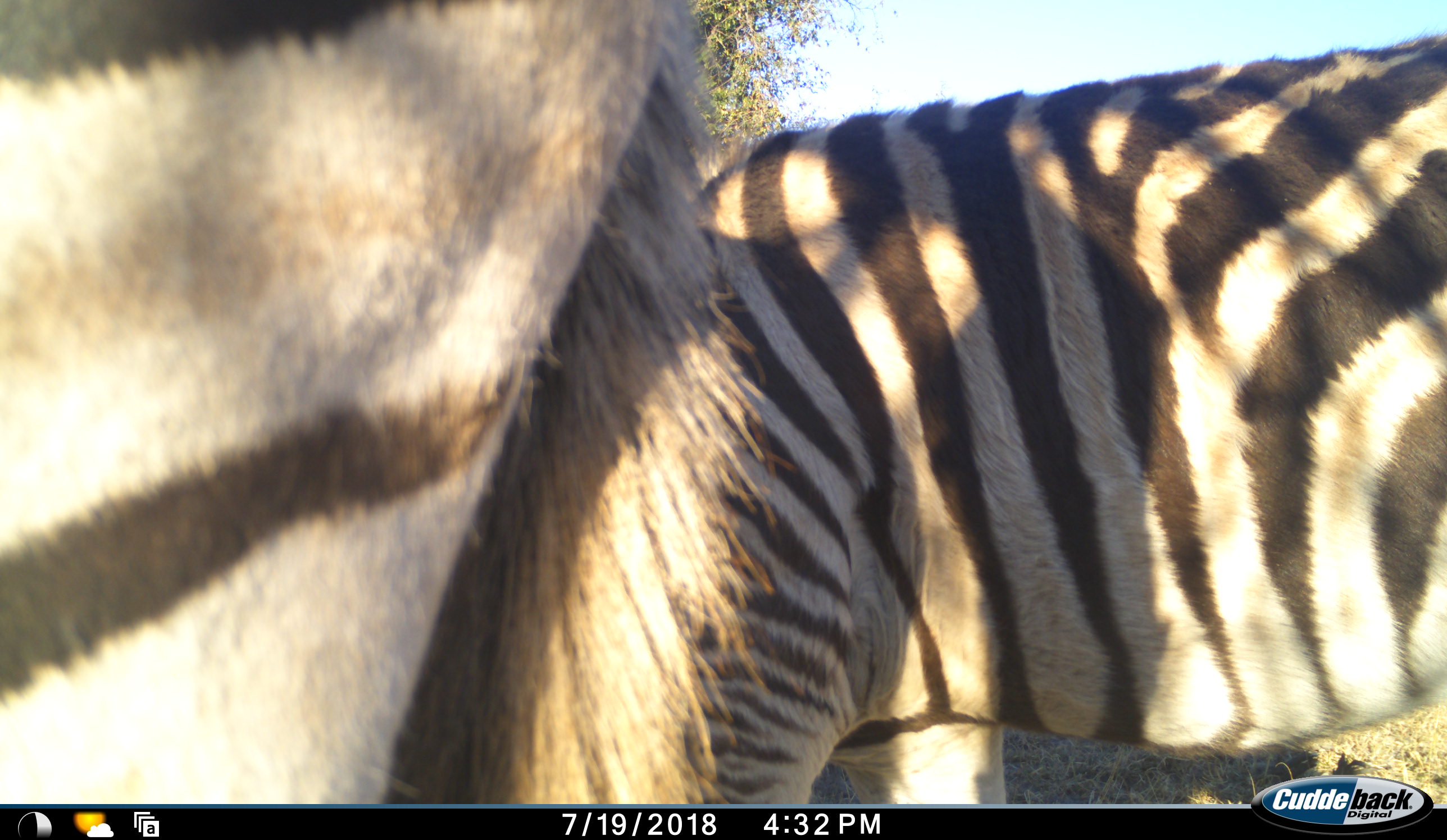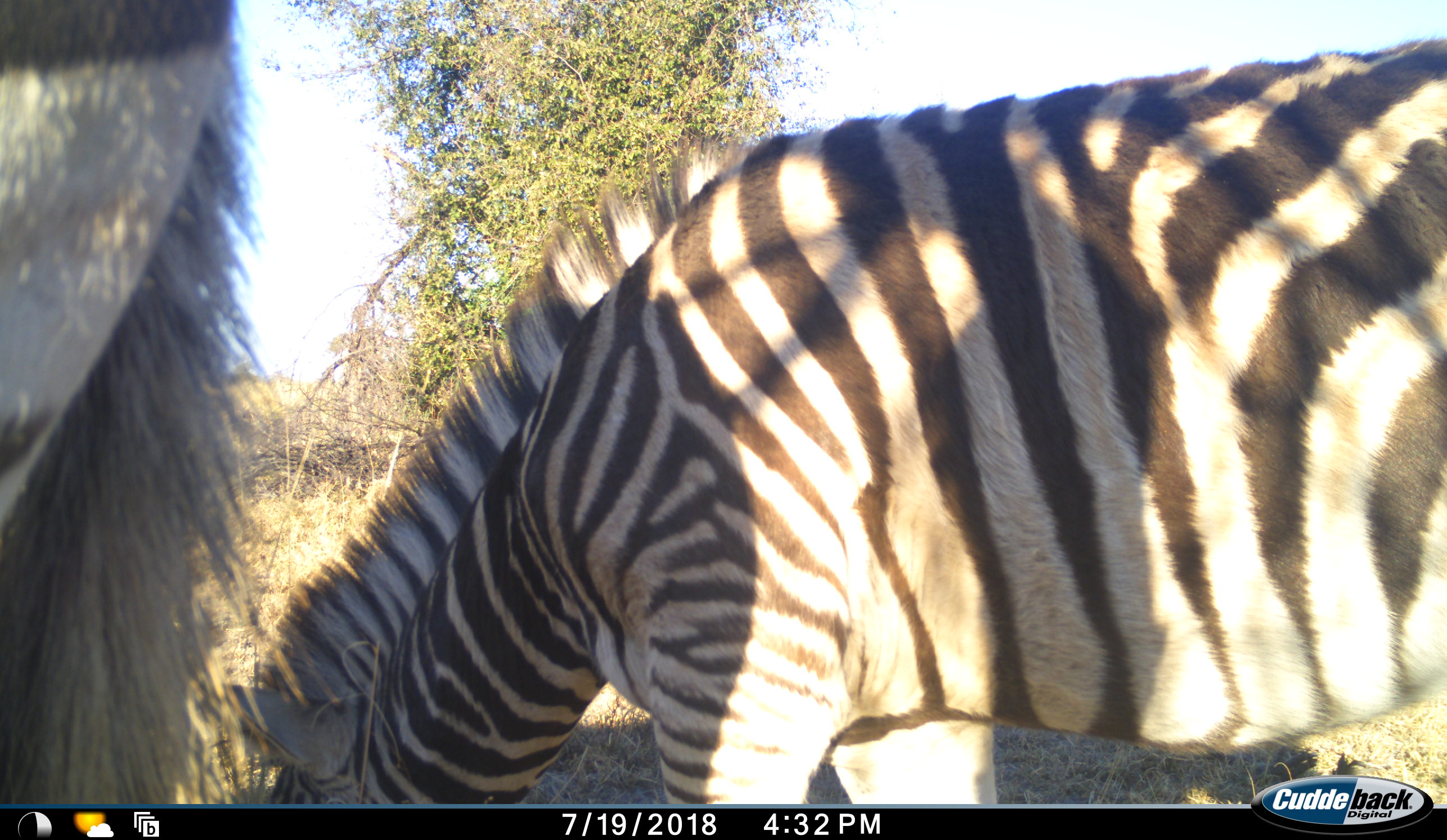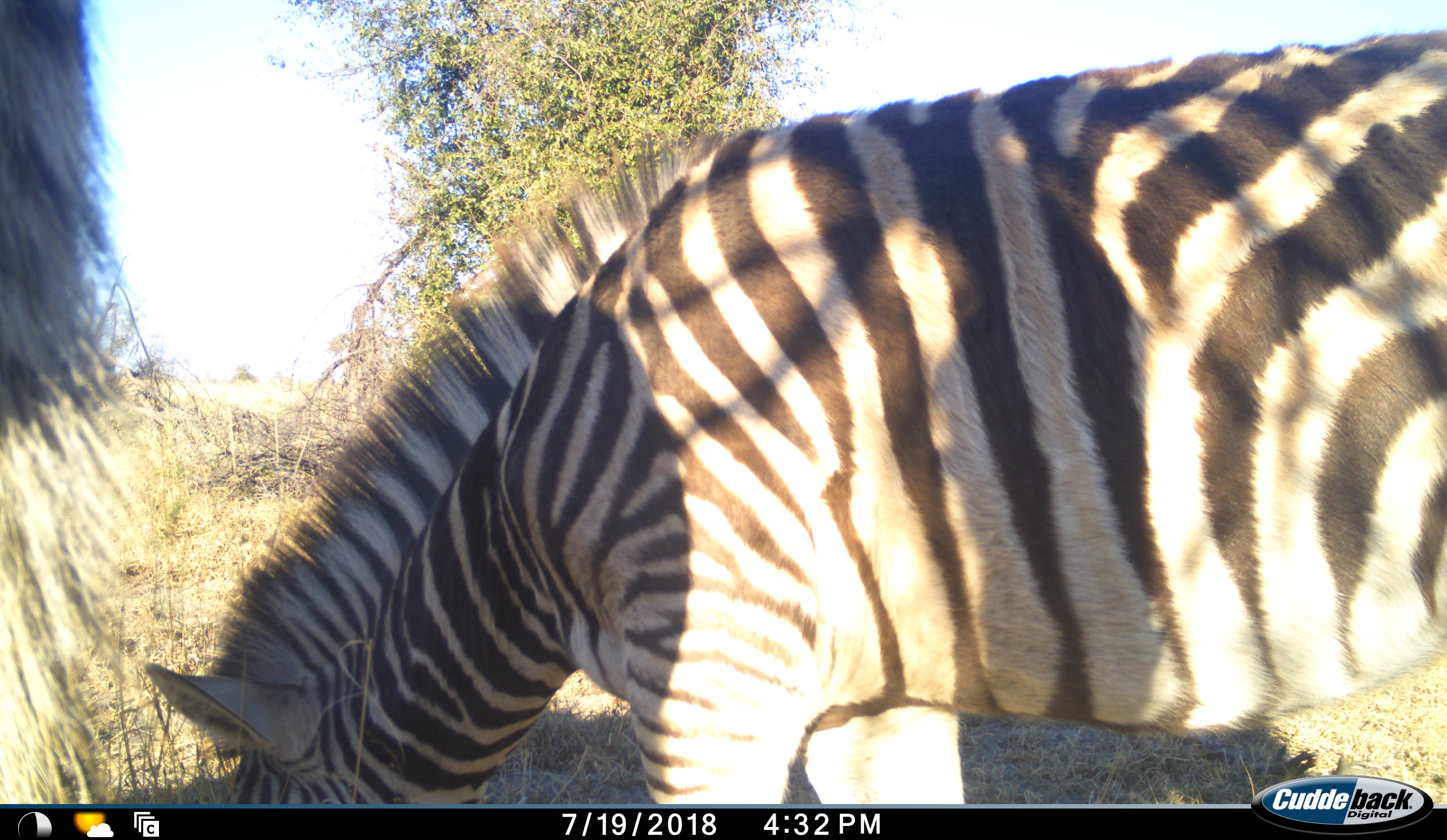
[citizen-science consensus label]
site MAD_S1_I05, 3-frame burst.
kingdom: Animalia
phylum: Chordata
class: Mammalia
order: Perissodactyla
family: Equidae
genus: Equus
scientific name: Equus quagga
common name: plains zebra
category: zebraplains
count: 2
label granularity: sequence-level